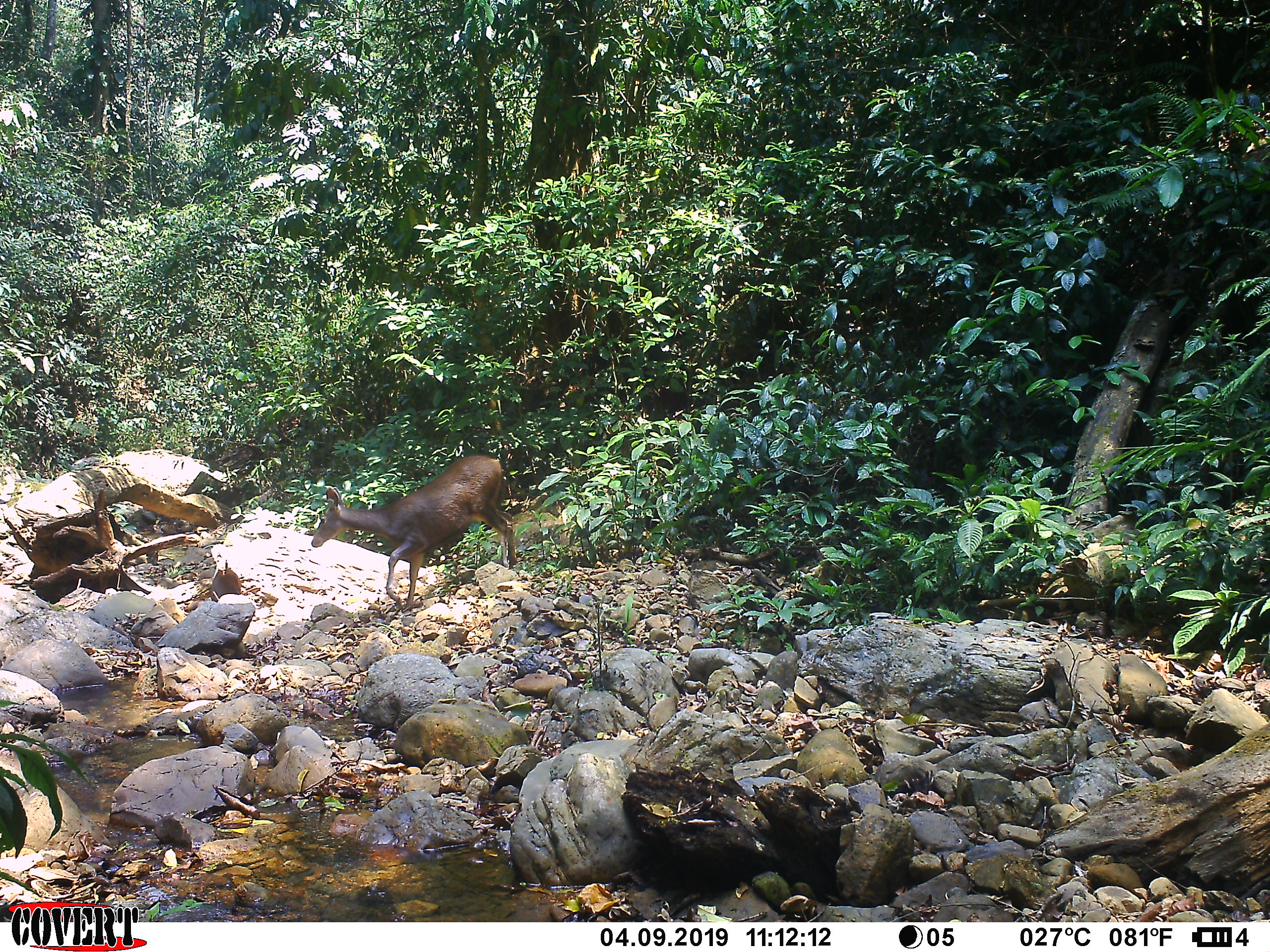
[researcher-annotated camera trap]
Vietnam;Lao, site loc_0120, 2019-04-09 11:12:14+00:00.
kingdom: Animalia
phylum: Chordata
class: Mammalia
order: Artiodactyla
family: Cervidae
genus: Rusa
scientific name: Rusa unicolor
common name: sambar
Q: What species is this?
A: Sambar (Rusa unicolor).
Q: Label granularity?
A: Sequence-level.